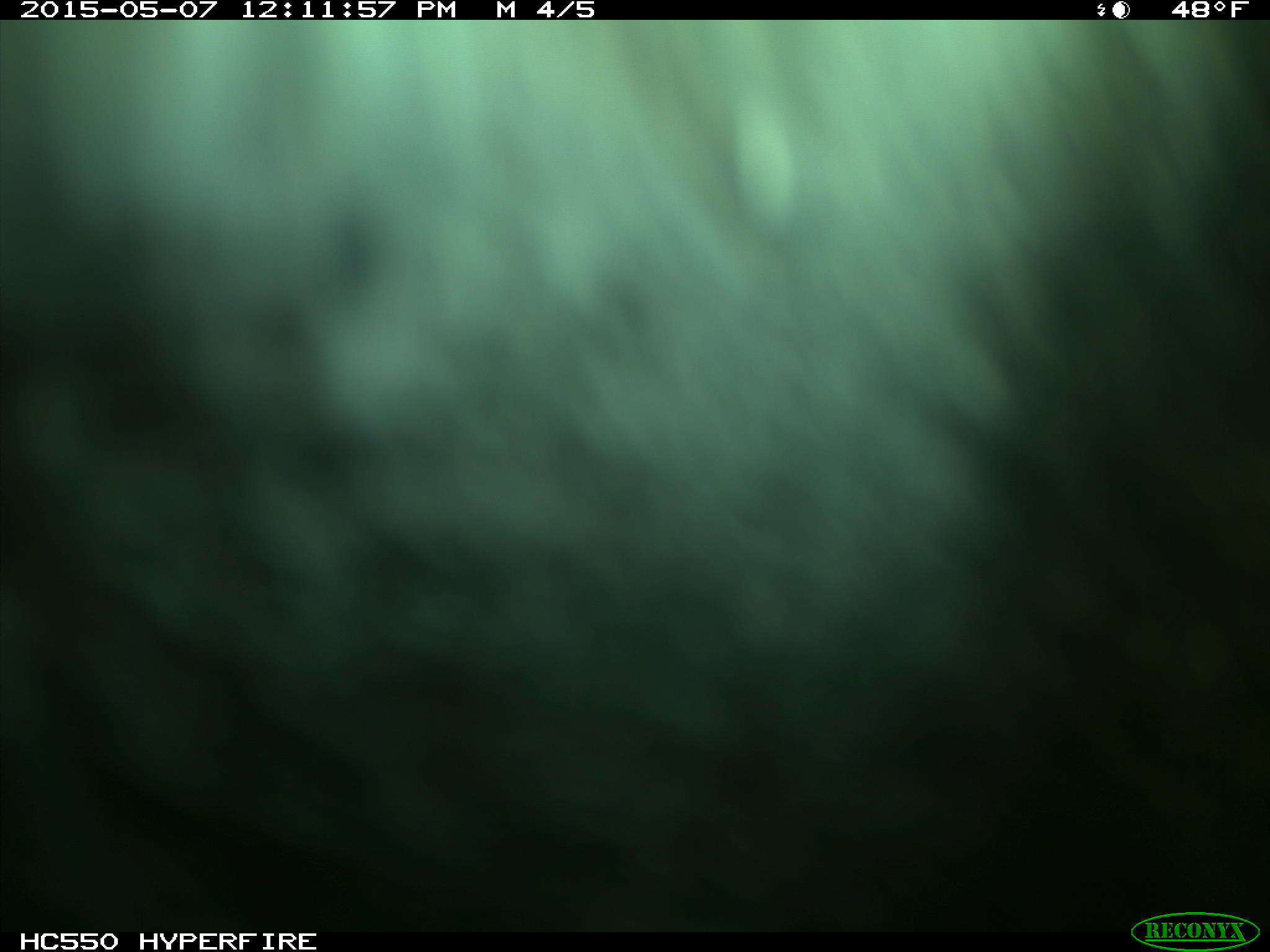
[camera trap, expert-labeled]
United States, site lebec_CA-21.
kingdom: Animalia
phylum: Chordata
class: Mammalia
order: Artiodactyla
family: Bovidae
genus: Bos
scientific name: Bos taurus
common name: domestic cow